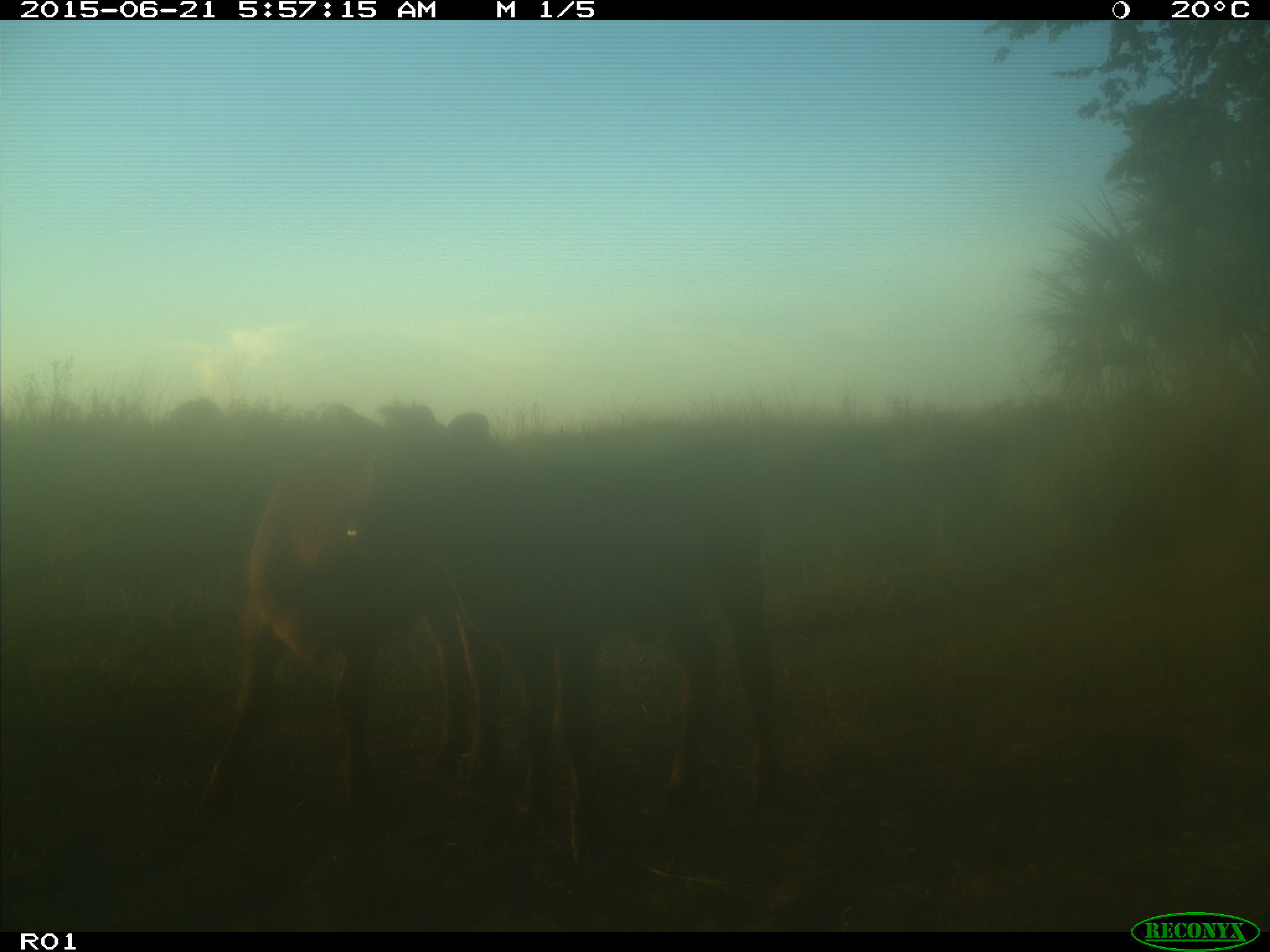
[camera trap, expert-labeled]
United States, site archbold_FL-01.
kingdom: Animalia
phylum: Chordata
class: Mammalia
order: Artiodactyla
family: Bovidae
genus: Bos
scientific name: Bos taurus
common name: domestic cow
Bos taurus (domestic cow).